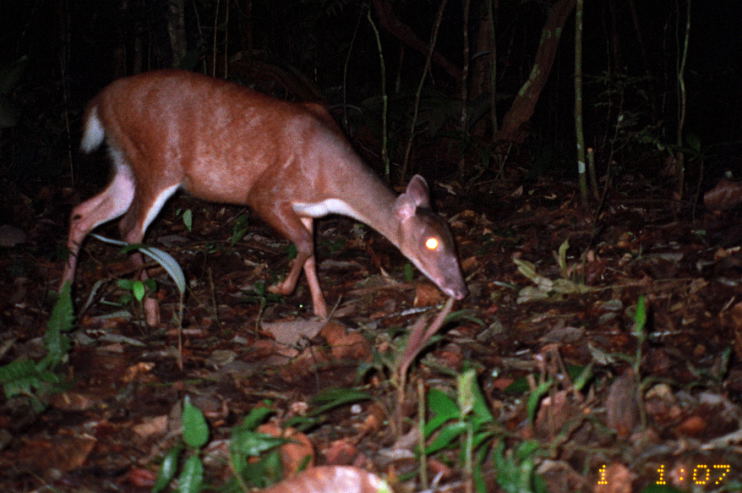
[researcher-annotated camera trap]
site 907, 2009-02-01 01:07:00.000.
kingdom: Animalia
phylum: Chordata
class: Mammalia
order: Artiodactyla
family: Cervidae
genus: Mazama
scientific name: Mazama americana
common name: red brocket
Mazama americana (red brocket).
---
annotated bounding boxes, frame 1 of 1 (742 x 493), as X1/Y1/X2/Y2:
mazama americana: 54/67/467/320